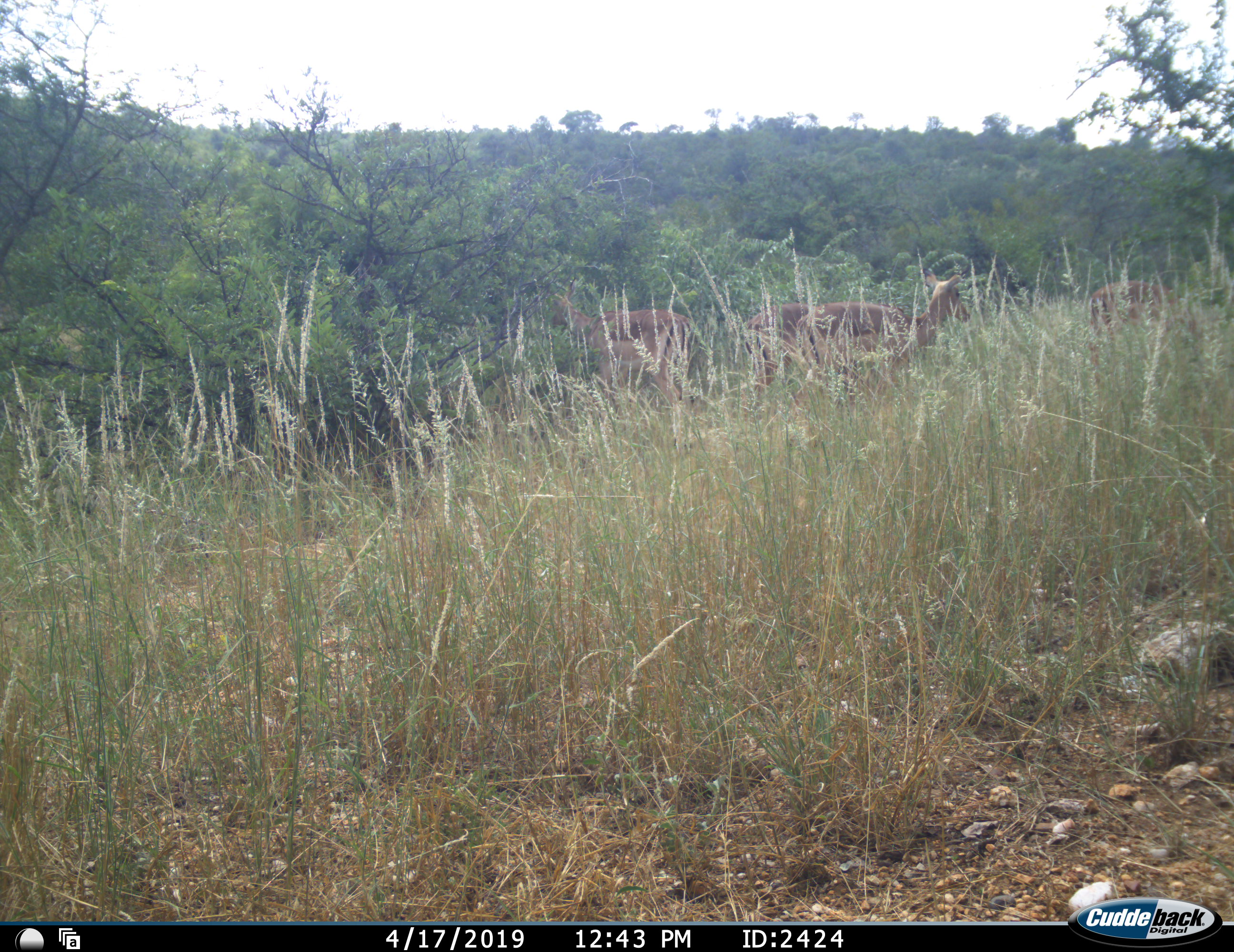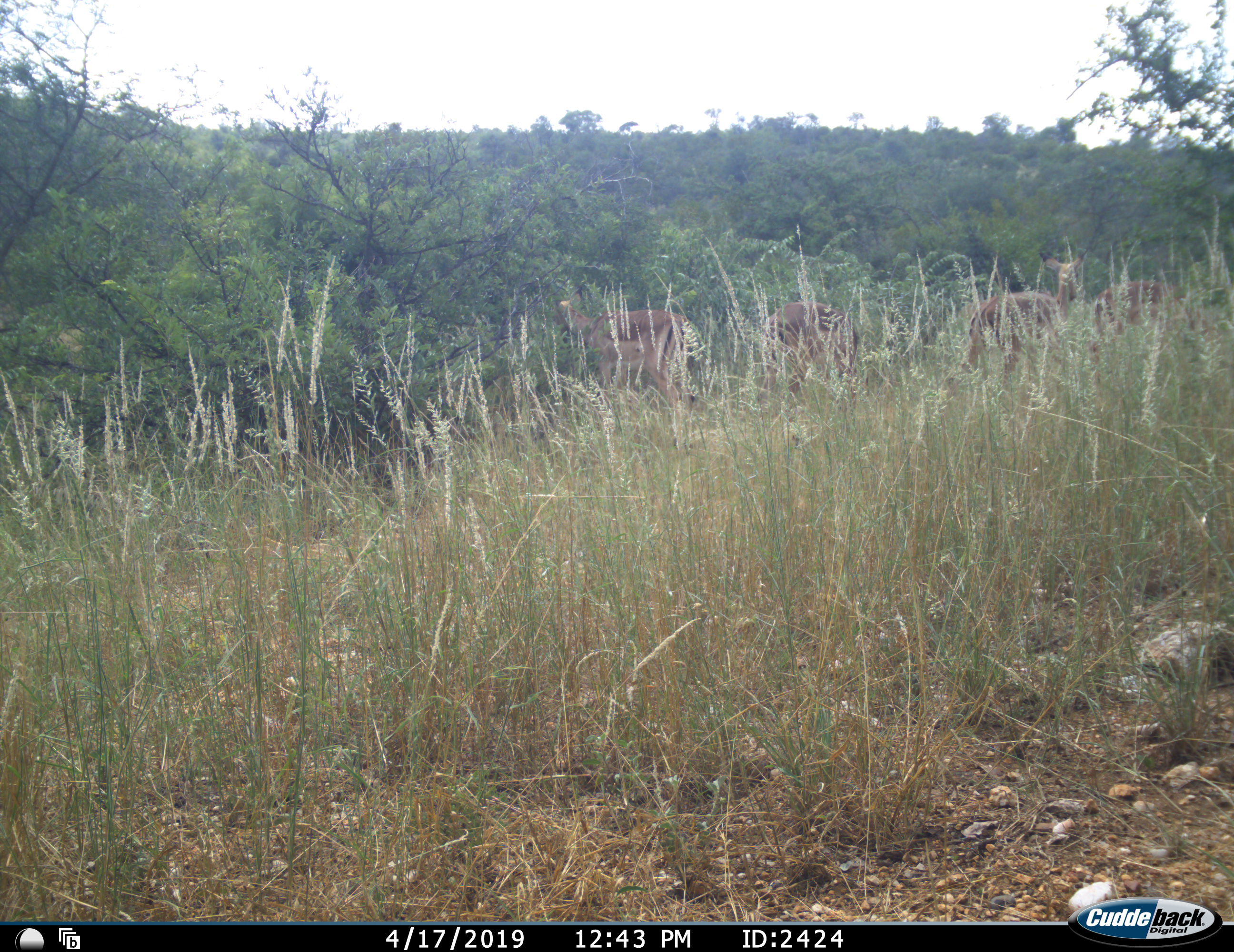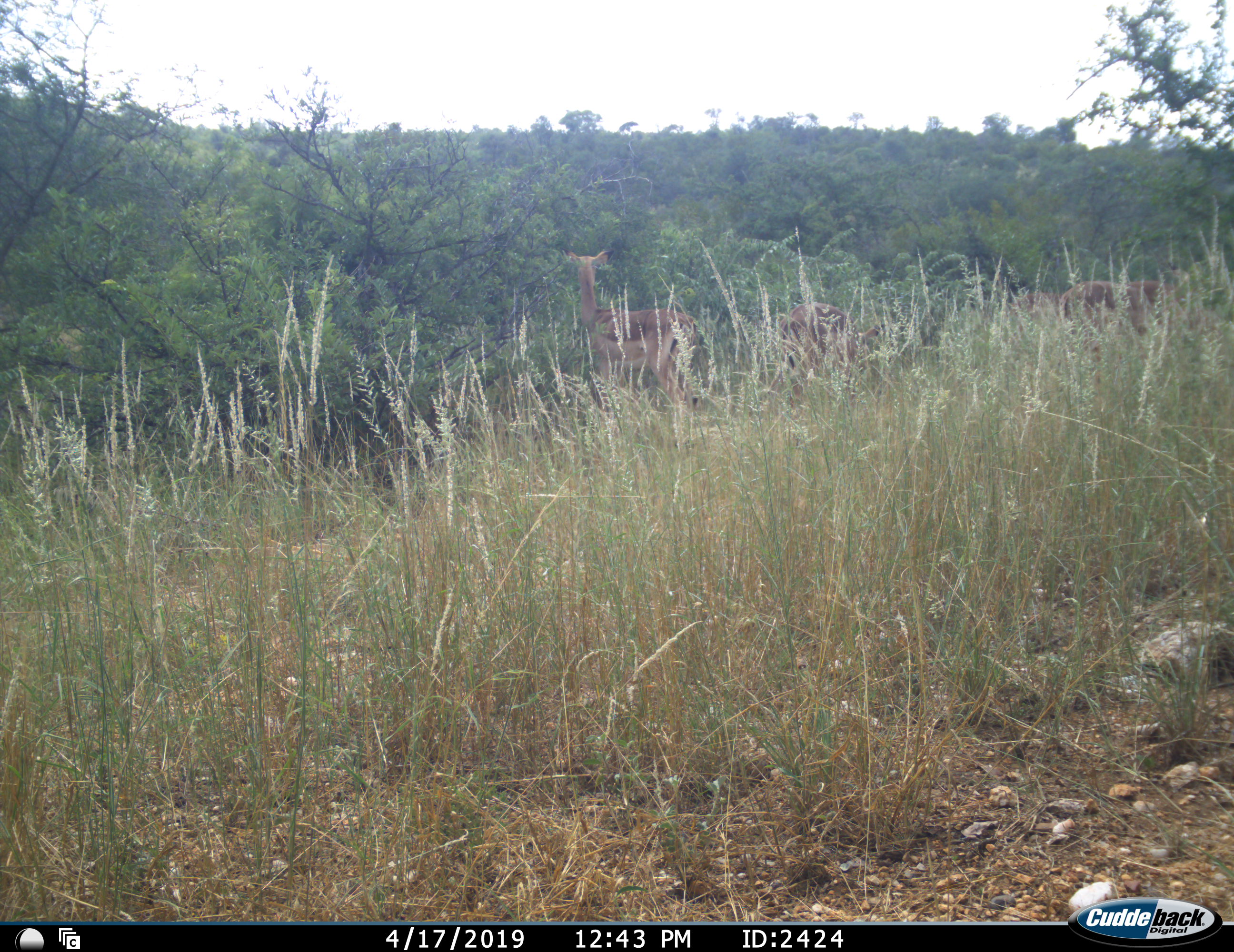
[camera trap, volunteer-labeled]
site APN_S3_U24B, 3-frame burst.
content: unidentified animal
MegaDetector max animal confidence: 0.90